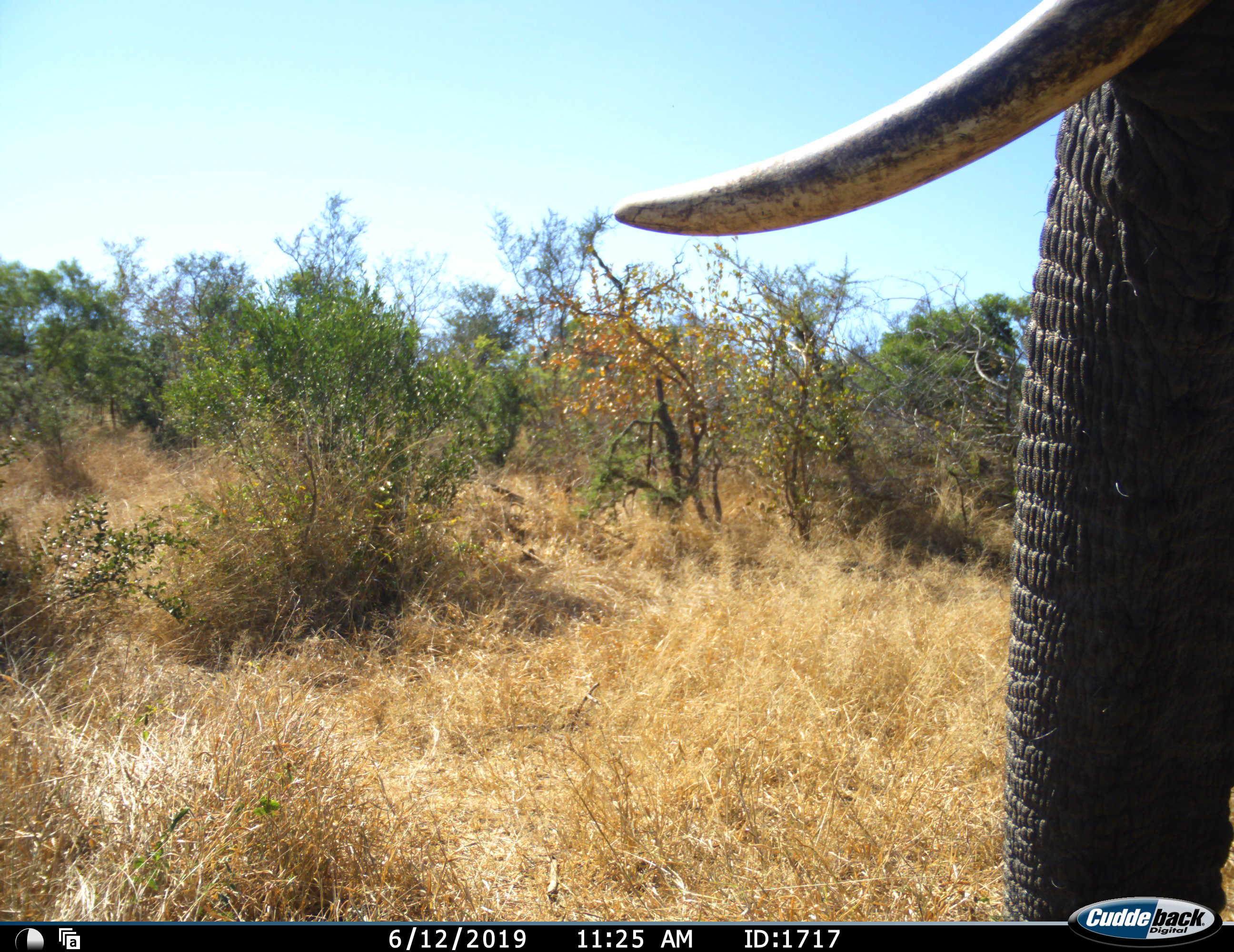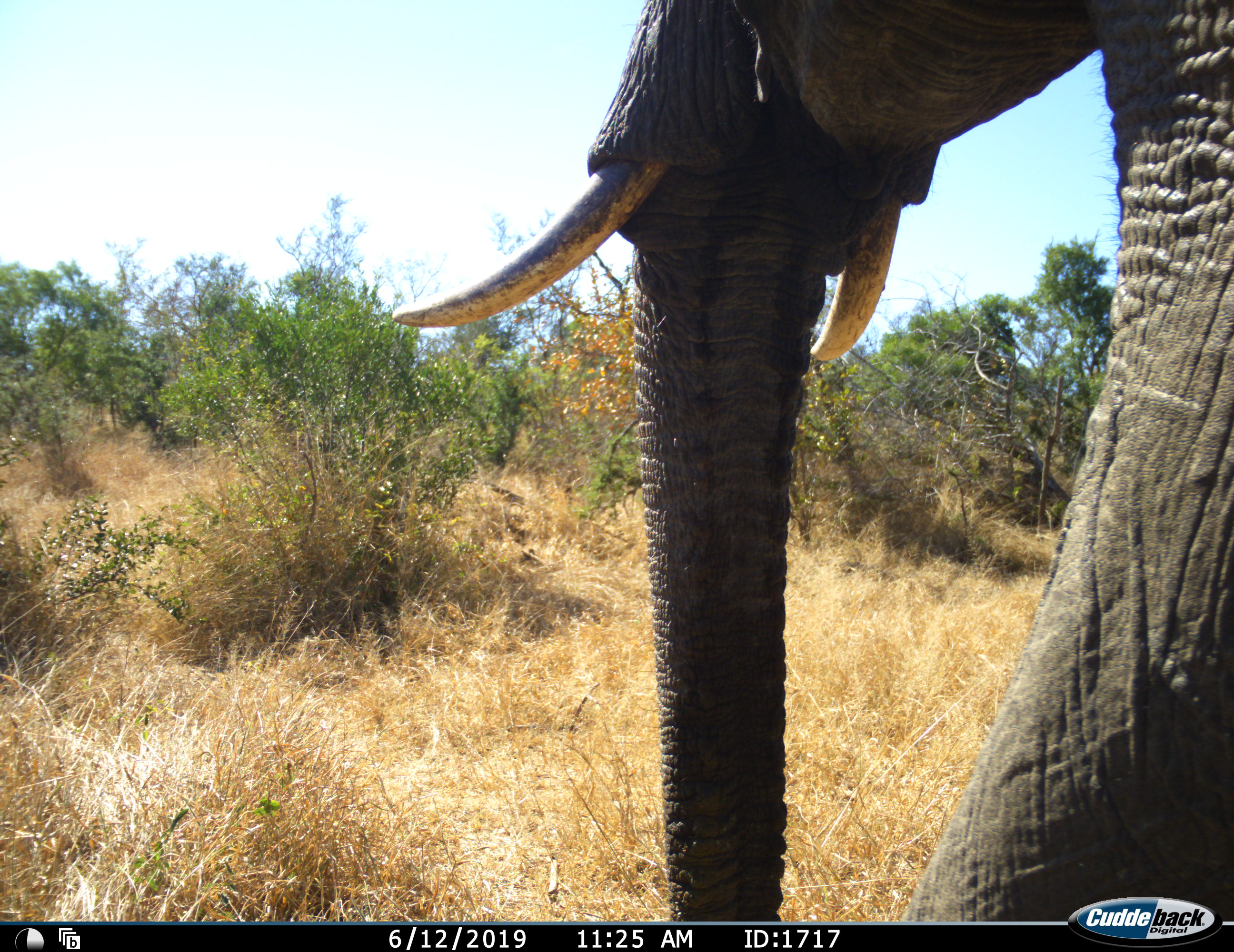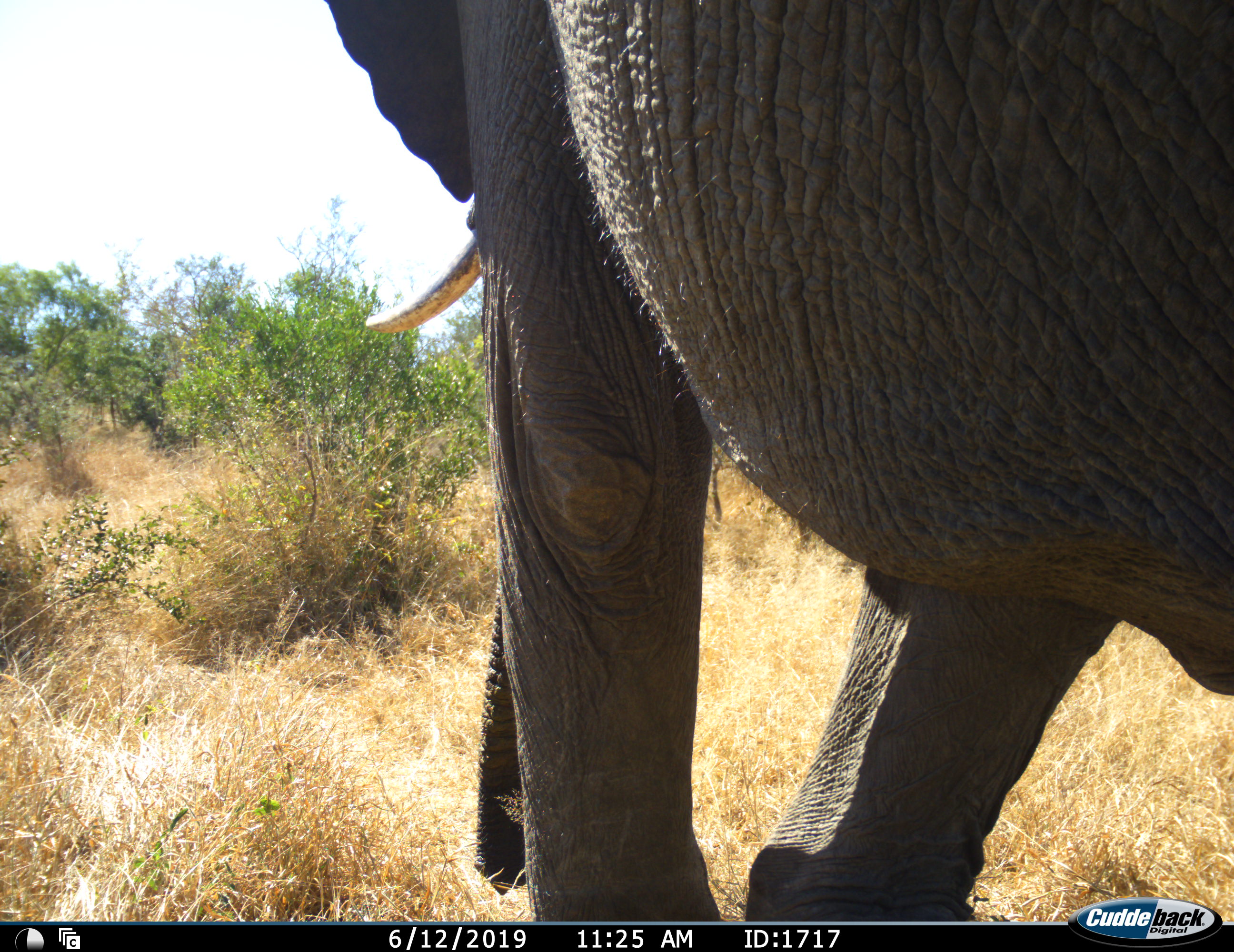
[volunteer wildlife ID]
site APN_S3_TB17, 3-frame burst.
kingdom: Animalia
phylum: Chordata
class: Mammalia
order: Proboscidea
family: Elephantidae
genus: Loxodonta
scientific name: Loxodonta africana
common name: african bush elephant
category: elephant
Elephant (african bush elephant) (Loxodonta africana), count 1. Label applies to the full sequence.